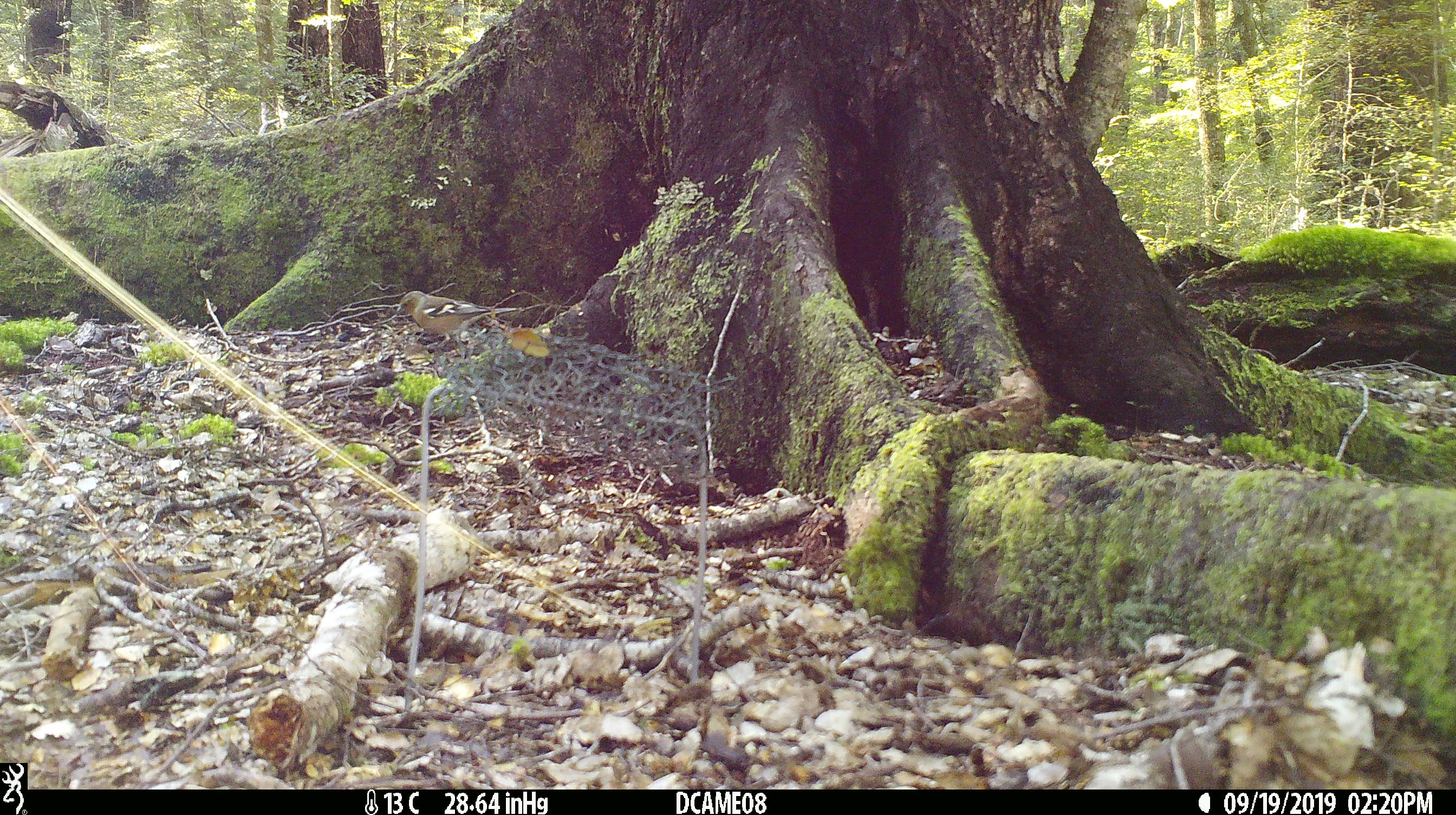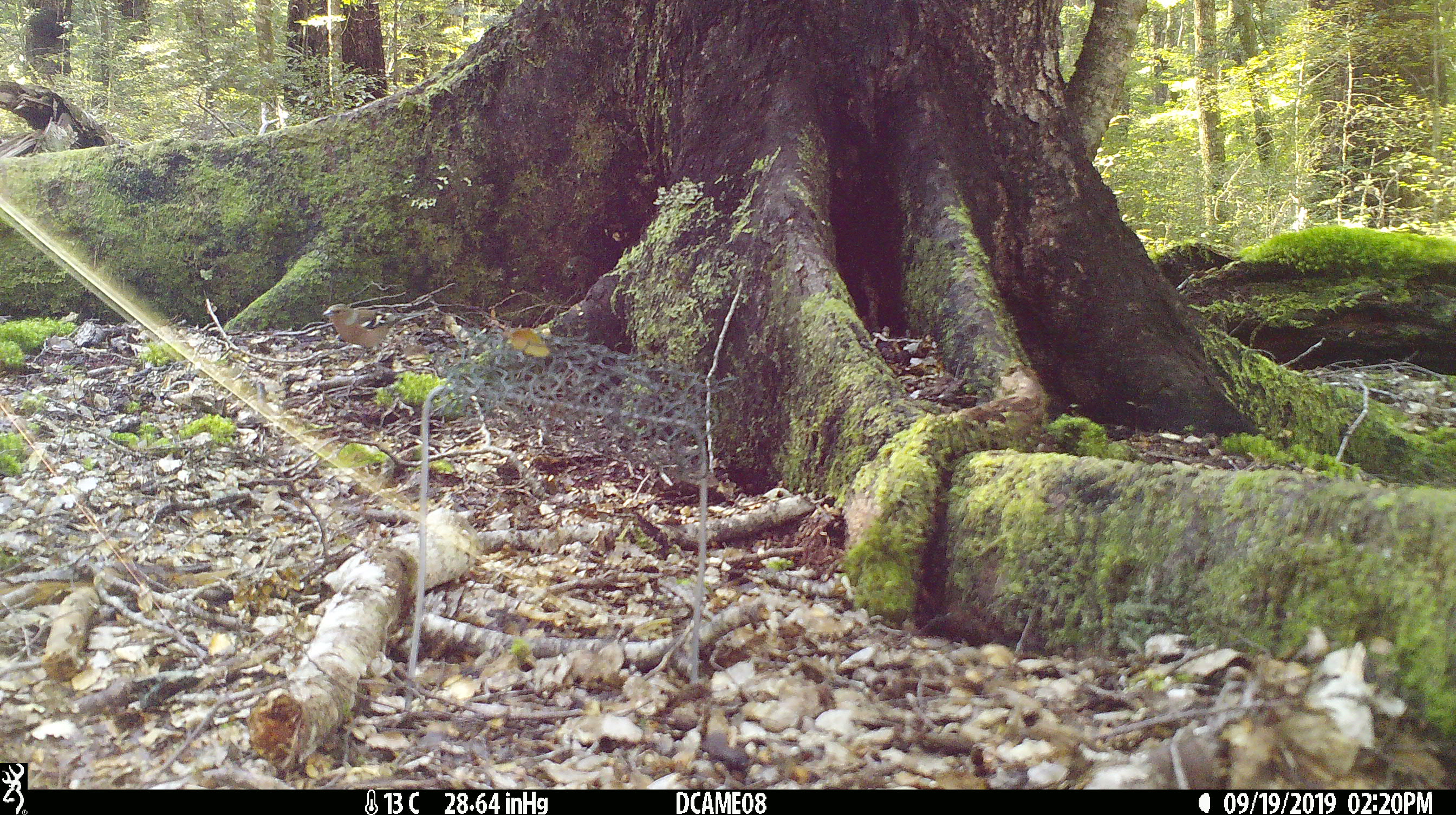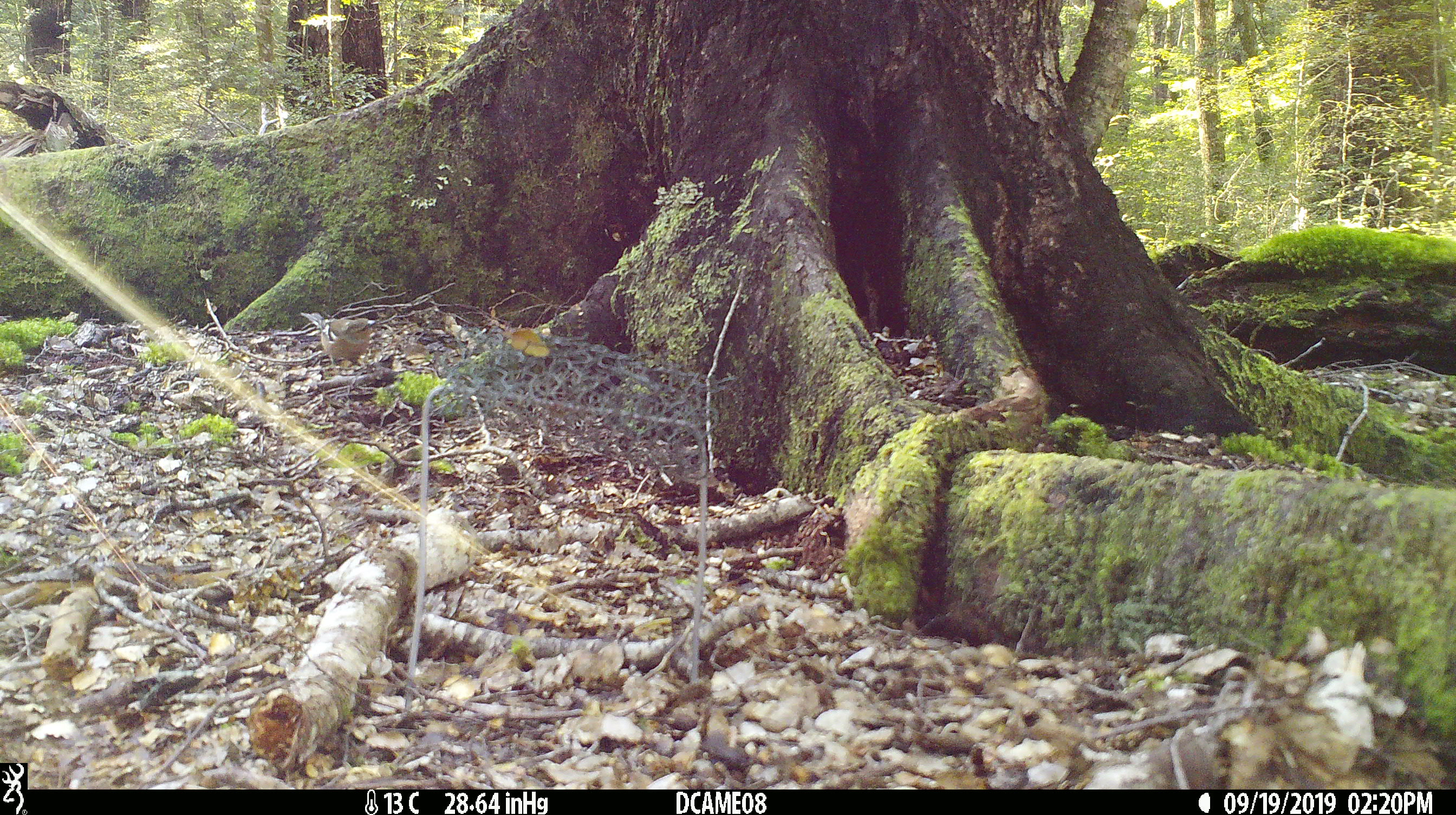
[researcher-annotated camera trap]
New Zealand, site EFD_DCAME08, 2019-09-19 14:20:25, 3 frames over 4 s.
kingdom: Animalia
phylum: Chordata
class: Aves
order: Passeriformes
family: Fringillidae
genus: Fringilla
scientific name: Fringilla coelebs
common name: common chaffinch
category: chaffinch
Chaffinch (common chaffinch) (Fringilla coelebs).